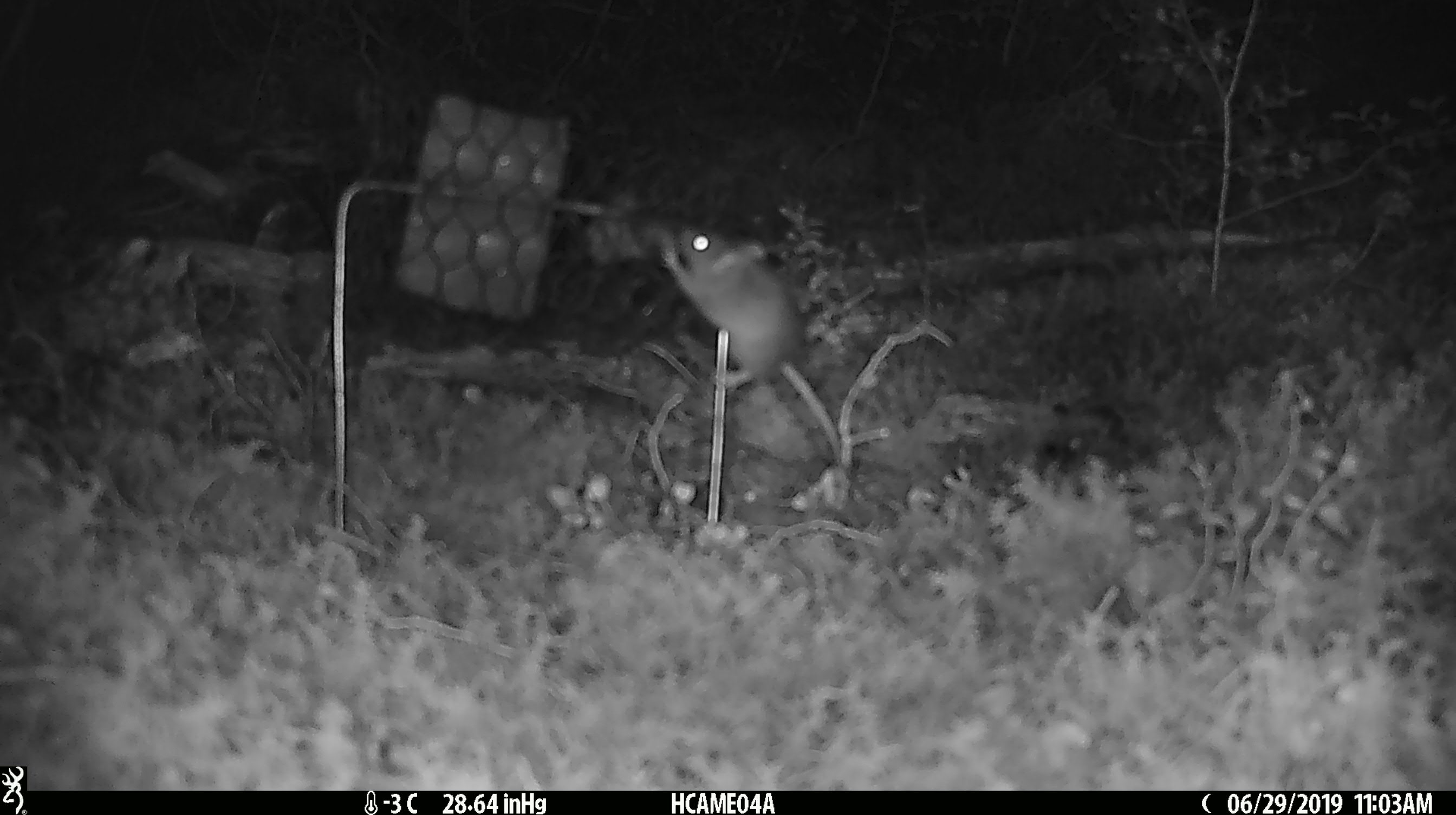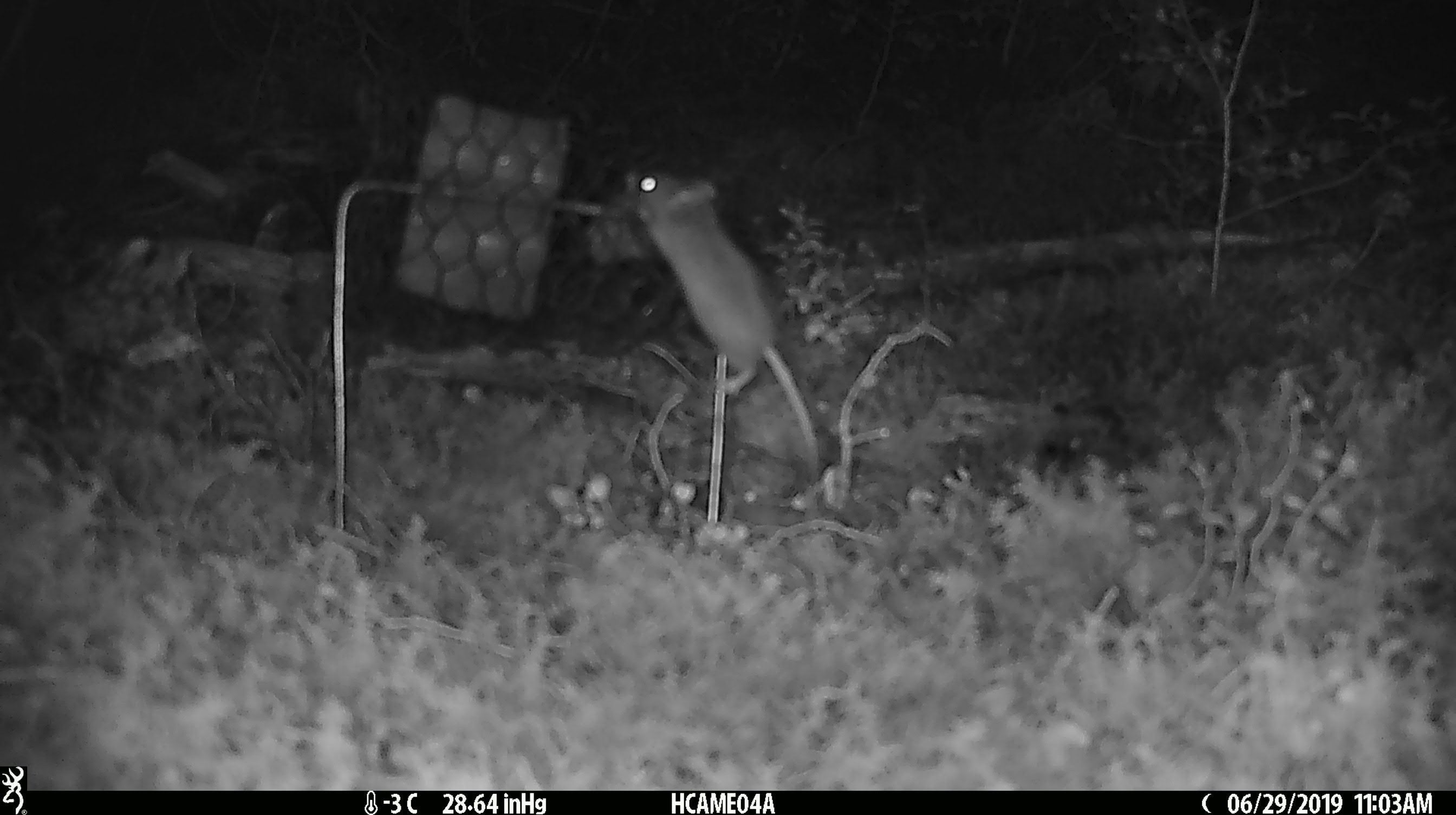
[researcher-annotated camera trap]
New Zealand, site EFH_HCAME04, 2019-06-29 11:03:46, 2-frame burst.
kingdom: Animalia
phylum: Chordata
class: Mammalia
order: Rodentia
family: Muridae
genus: Mus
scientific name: Mus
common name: mouse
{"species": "mouse (Mus)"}